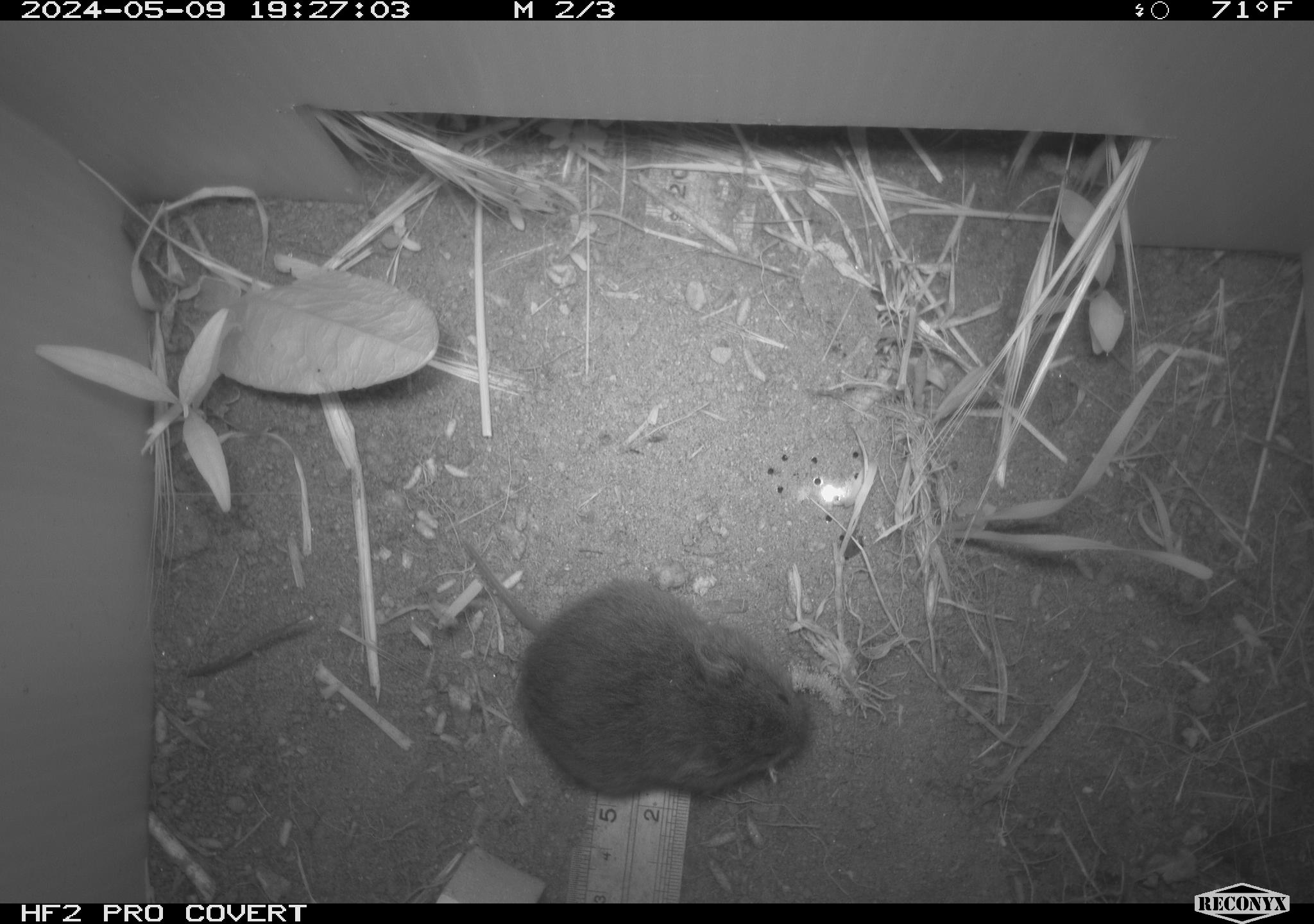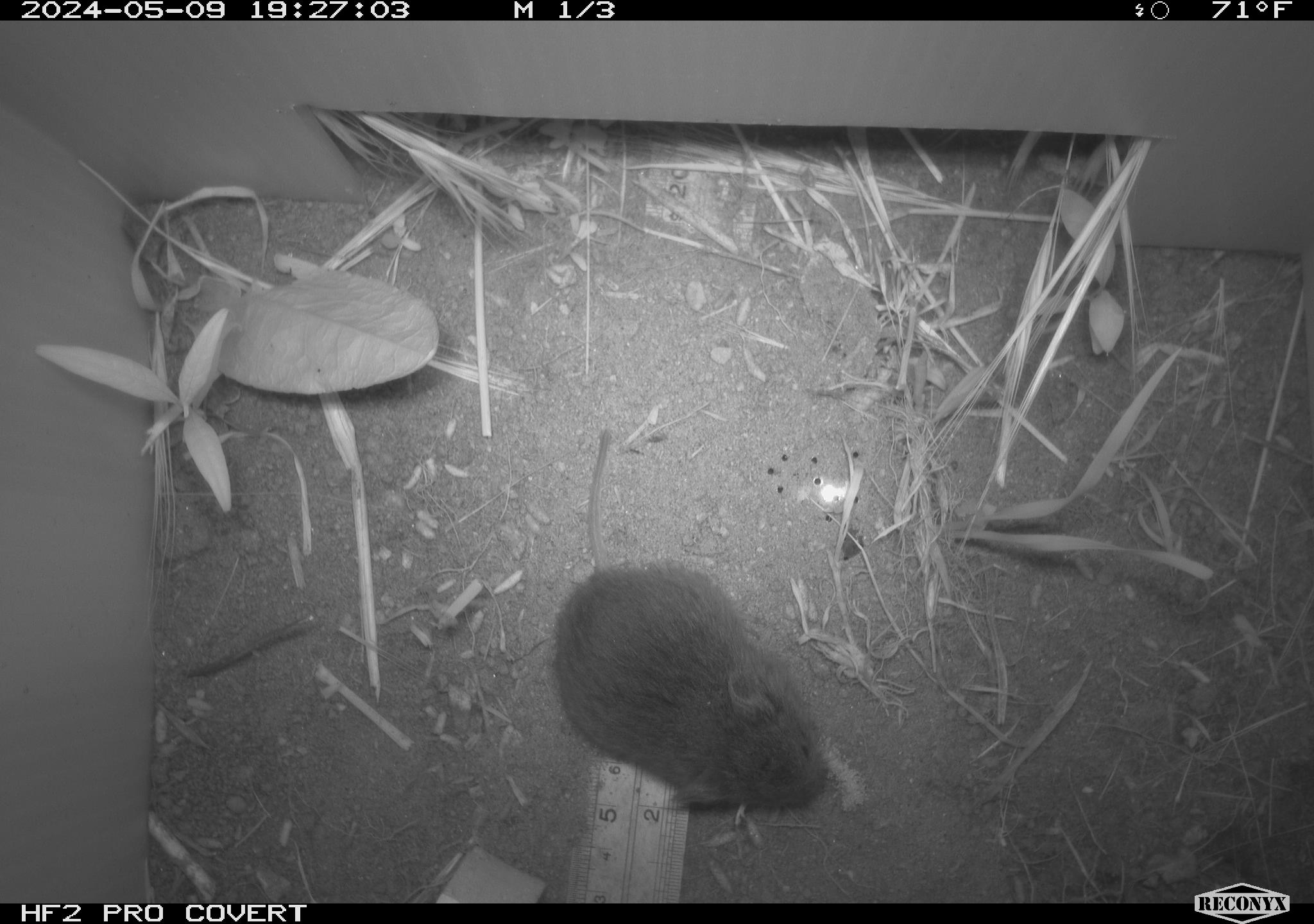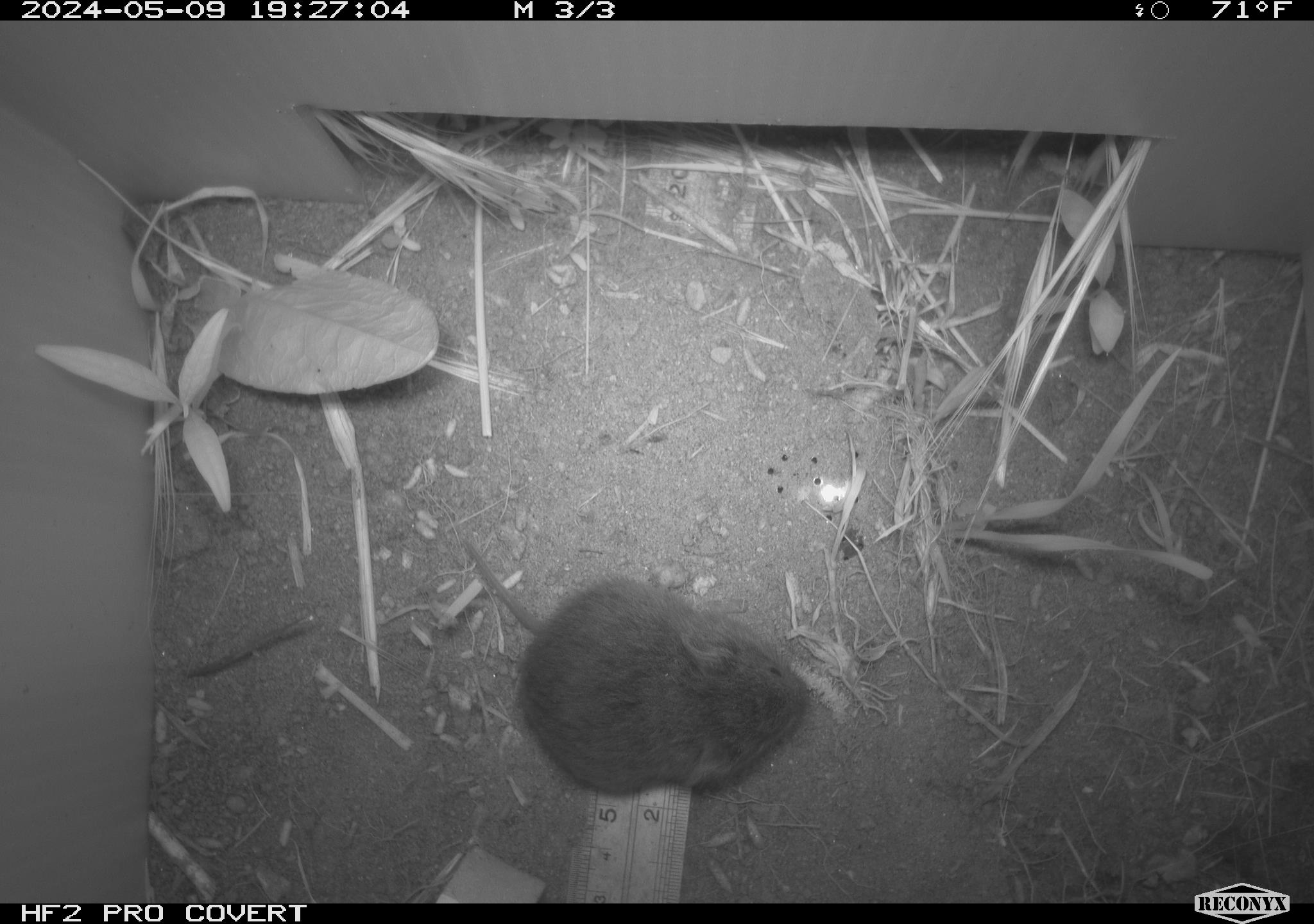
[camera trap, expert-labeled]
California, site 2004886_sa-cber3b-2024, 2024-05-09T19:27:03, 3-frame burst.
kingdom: Animalia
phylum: Chordata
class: Mammalia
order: Rodentia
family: Cricetidae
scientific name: Arvicolinae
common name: voles, lemmings, and muskrats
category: arvicolinae subfamily